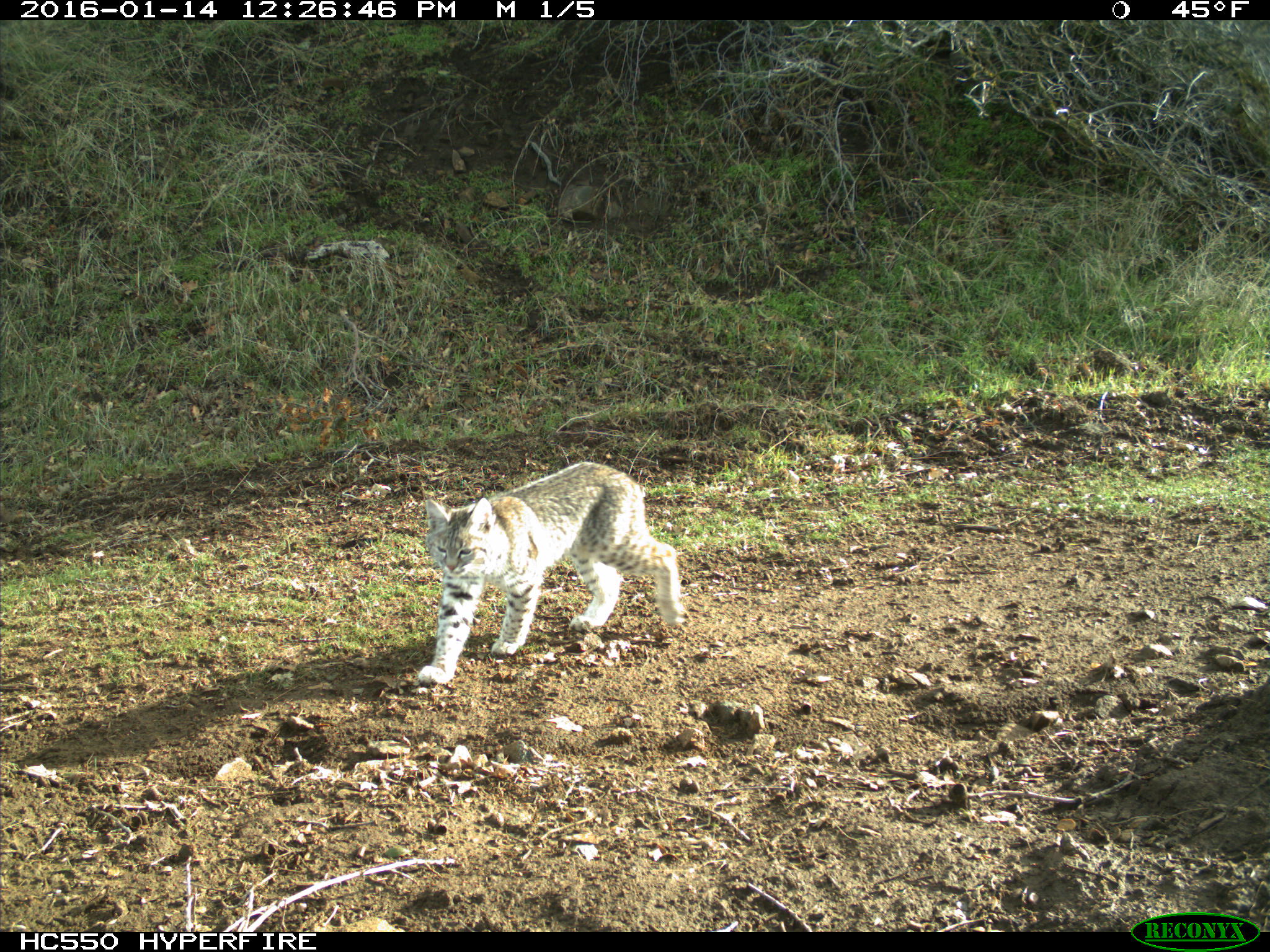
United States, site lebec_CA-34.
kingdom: Animalia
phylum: Chordata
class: Mammalia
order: Carnivora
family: Felidae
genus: Lynx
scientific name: Lynx rufus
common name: bobcat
Lynx rufus (bobcat).